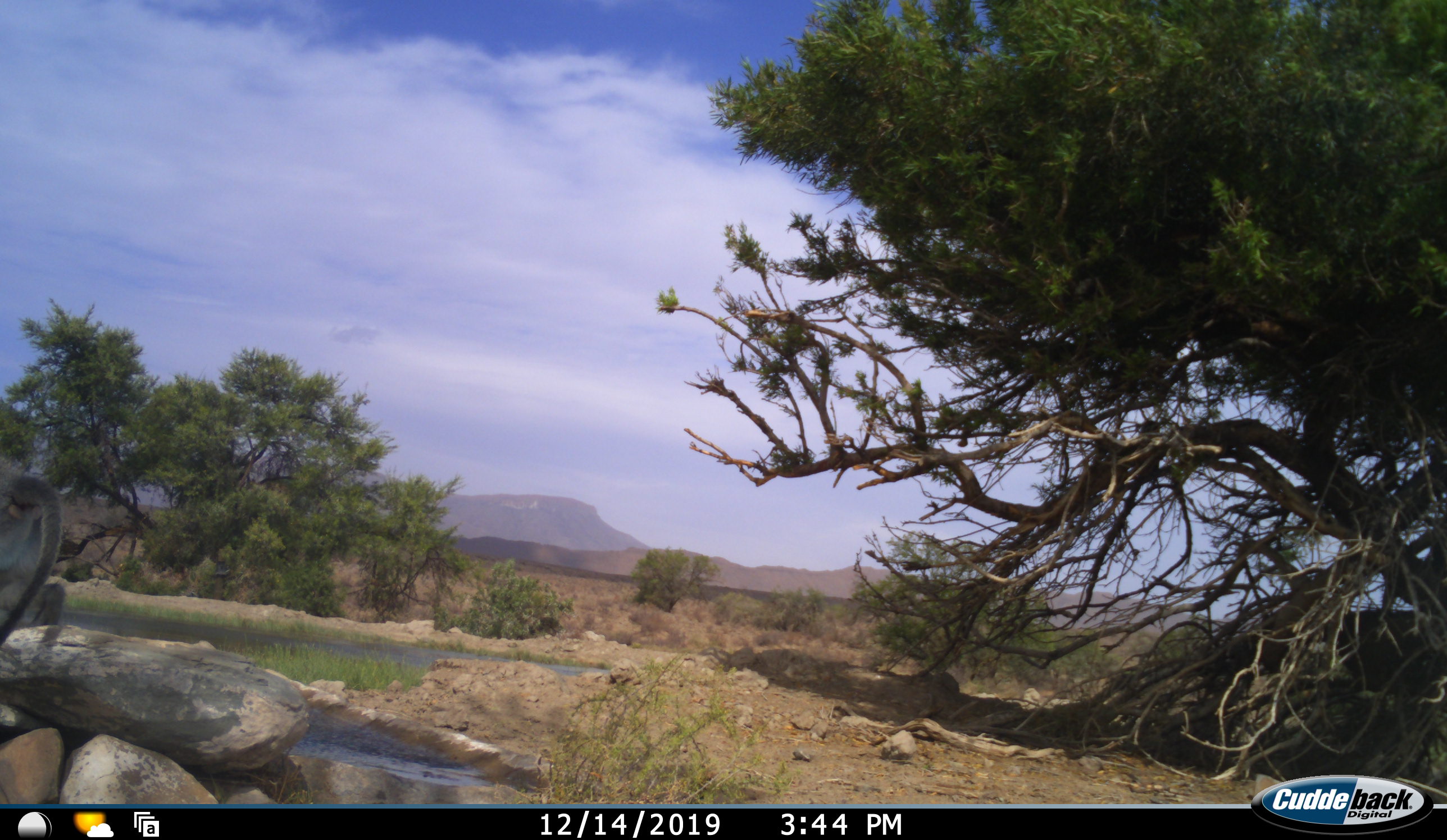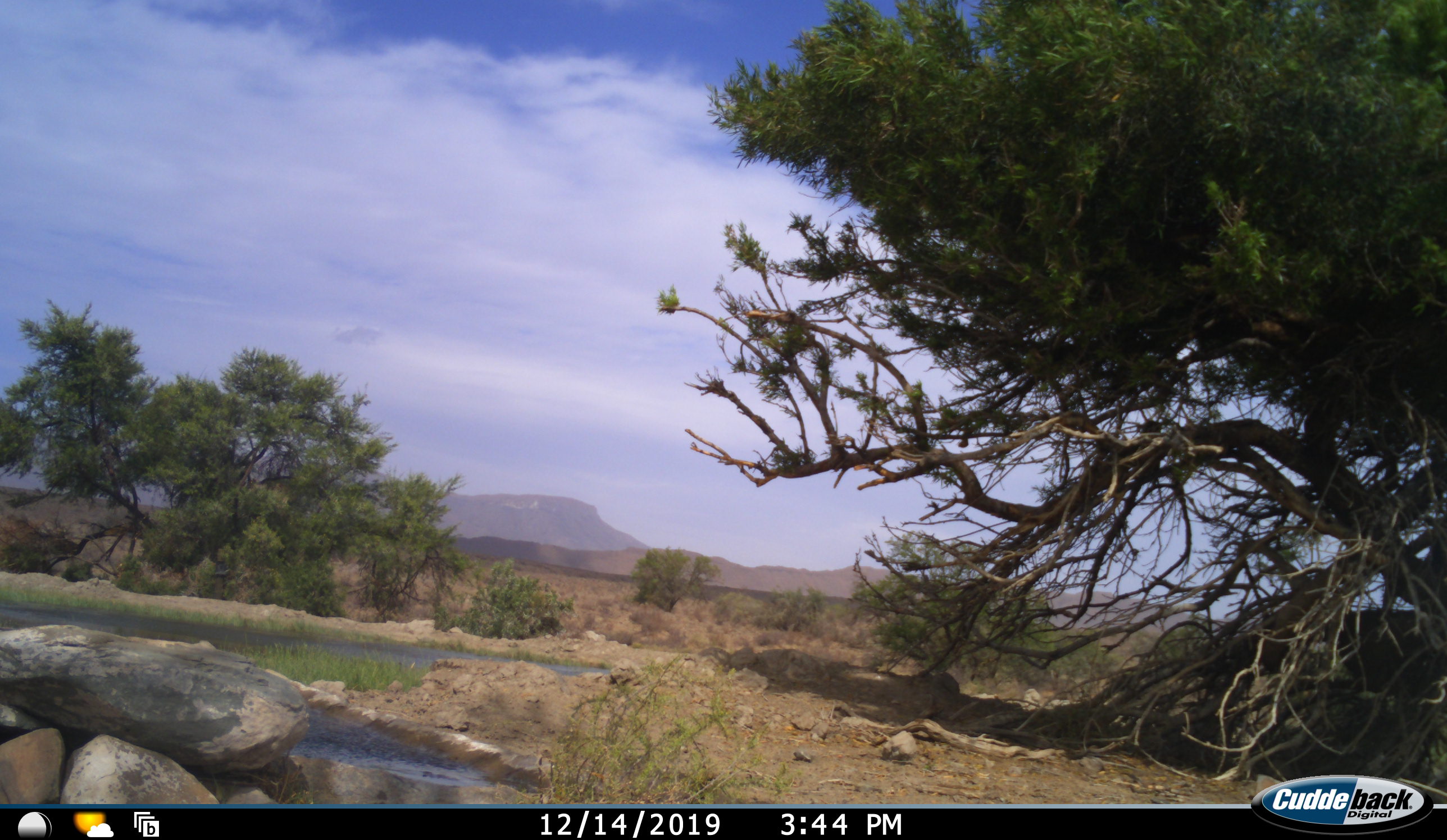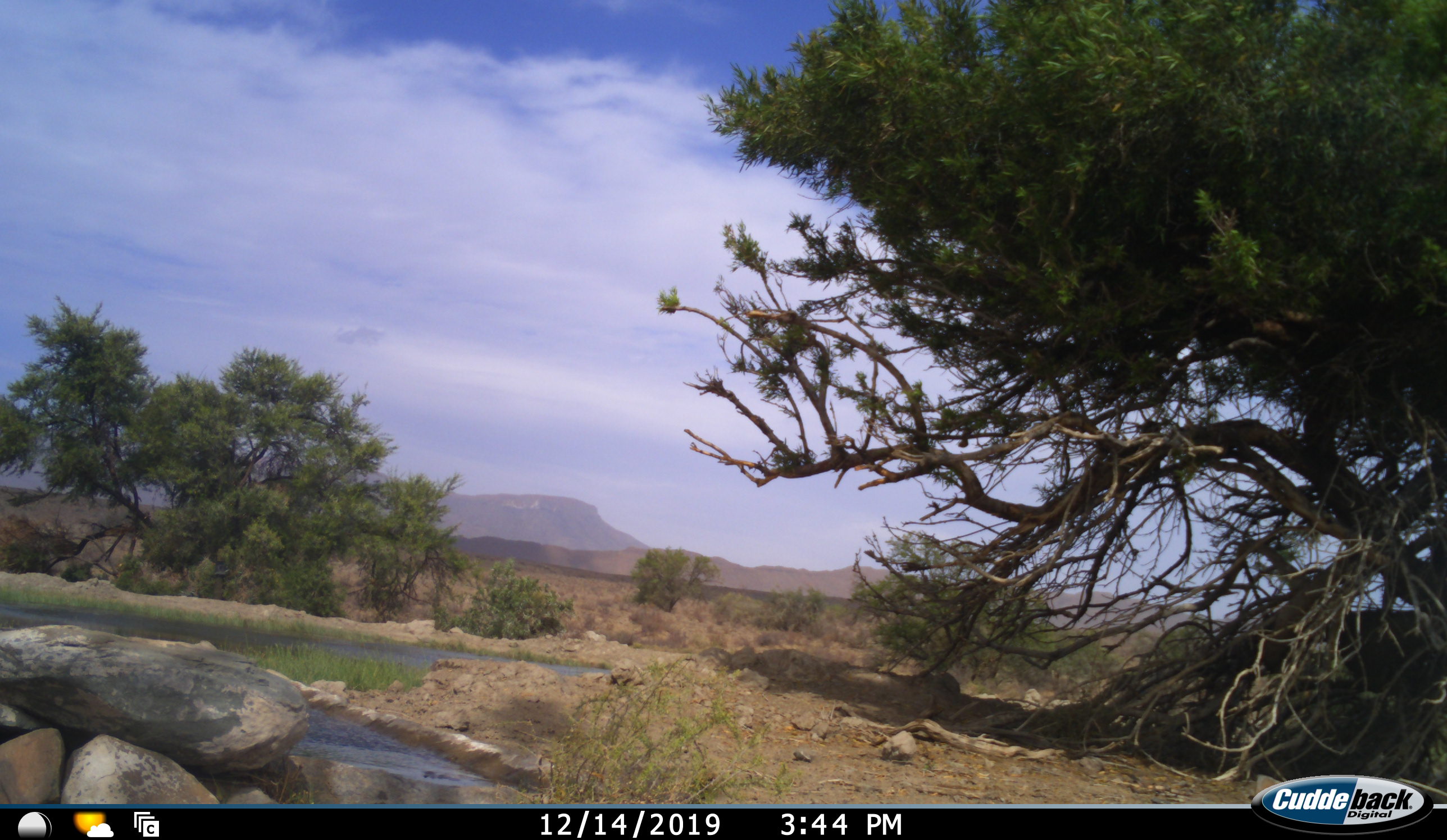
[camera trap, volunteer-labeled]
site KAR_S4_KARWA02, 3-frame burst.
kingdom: Animalia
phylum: Chordata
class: Mammalia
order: Primates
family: Cercopithecidae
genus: Chlorocebus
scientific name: Chlorocebus pygerythrus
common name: vervet monkey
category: monkeyvervet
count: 1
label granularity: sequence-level